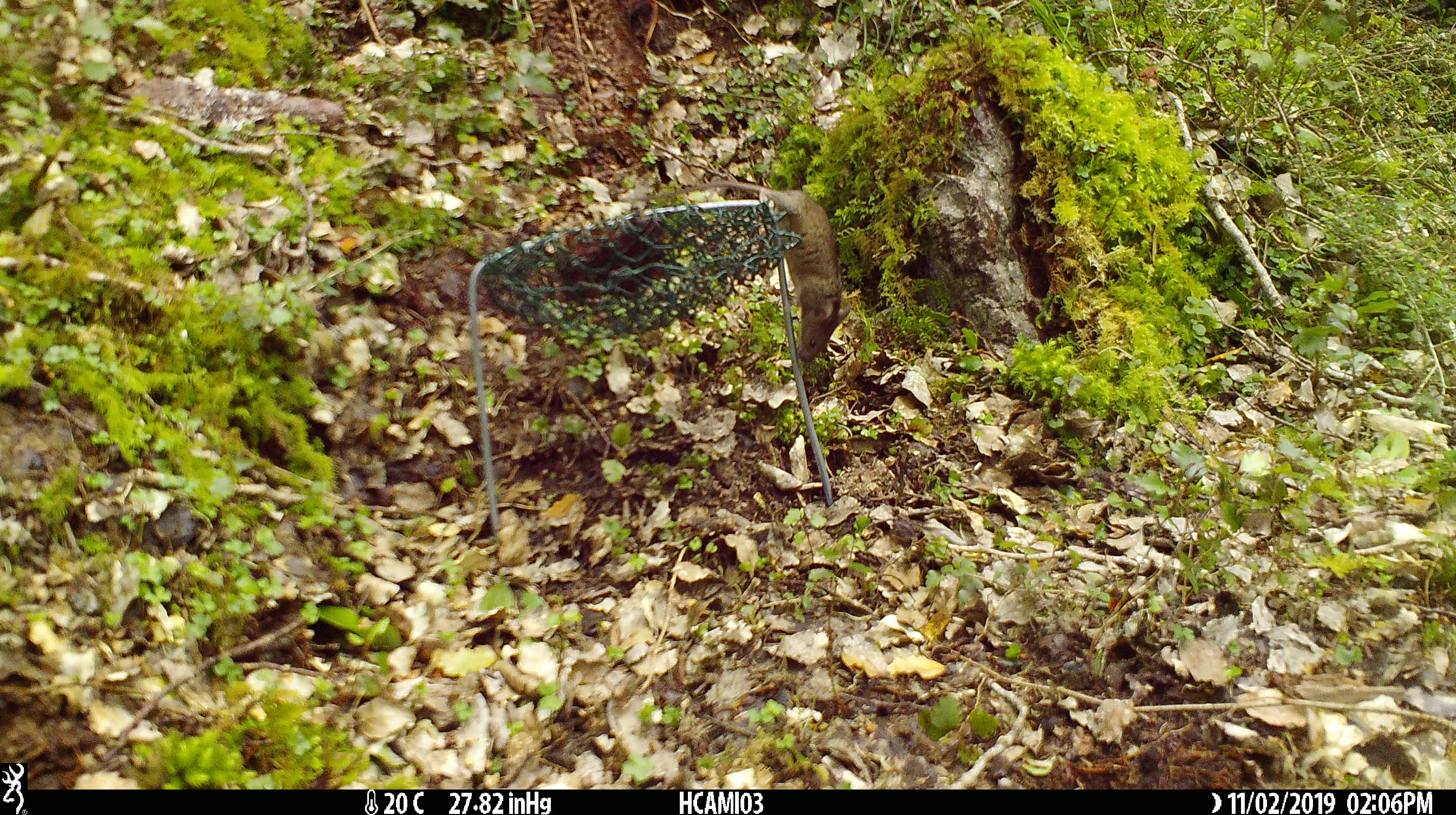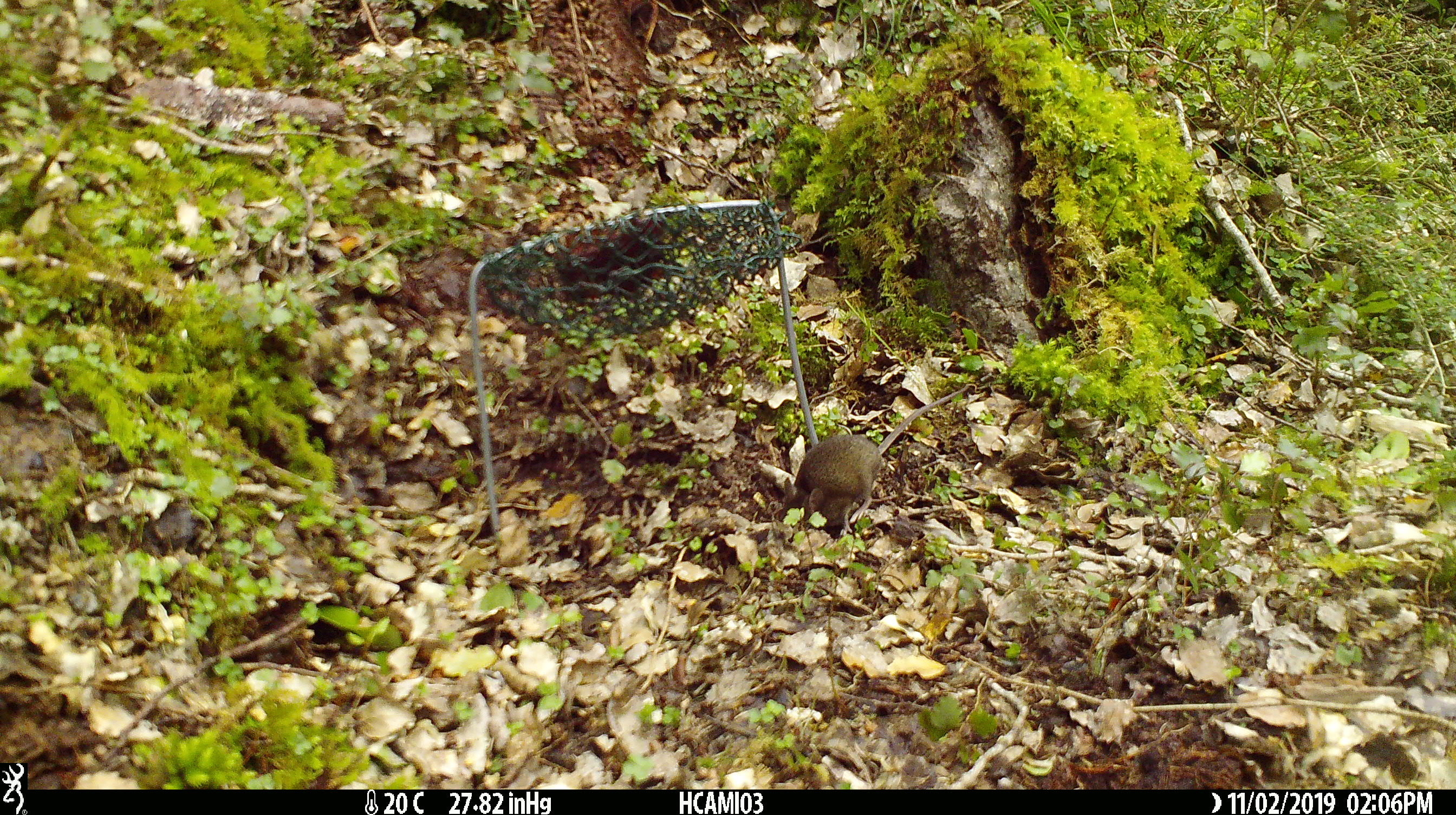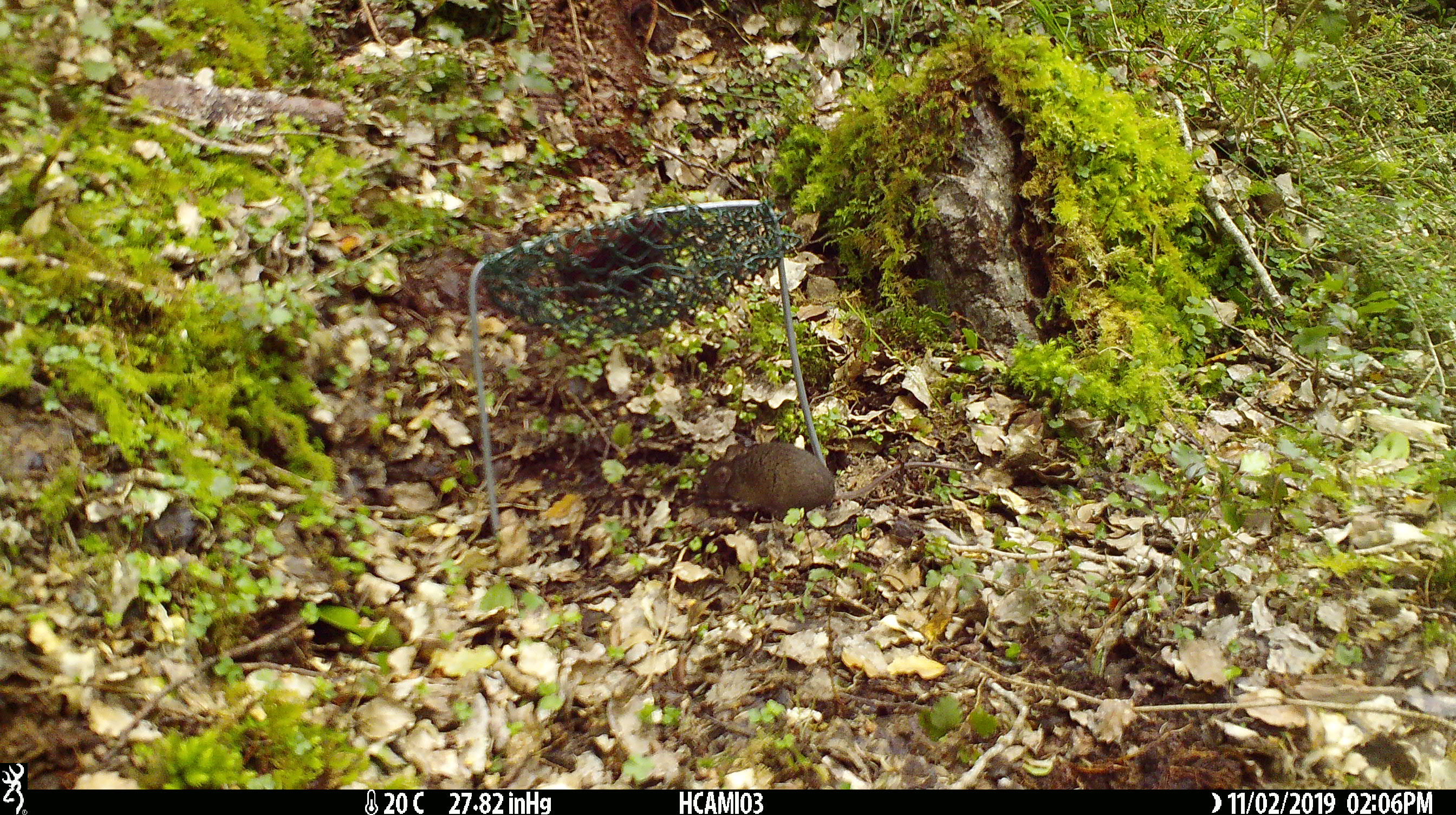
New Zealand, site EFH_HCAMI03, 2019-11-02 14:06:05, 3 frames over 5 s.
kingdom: Animalia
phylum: Chordata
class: Mammalia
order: Rodentia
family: Muridae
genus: Mus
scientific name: Mus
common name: mouse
Mouse (Mus).